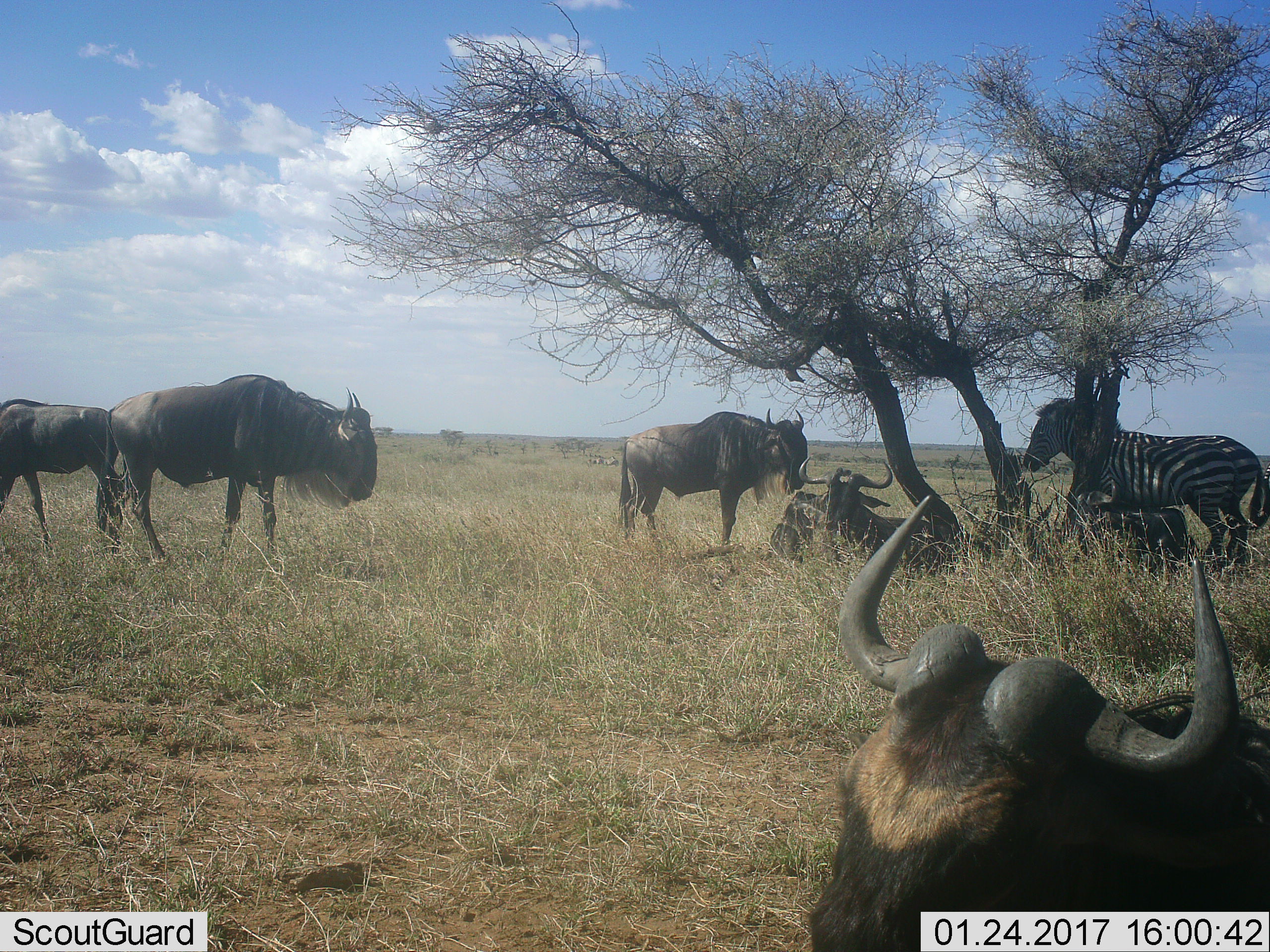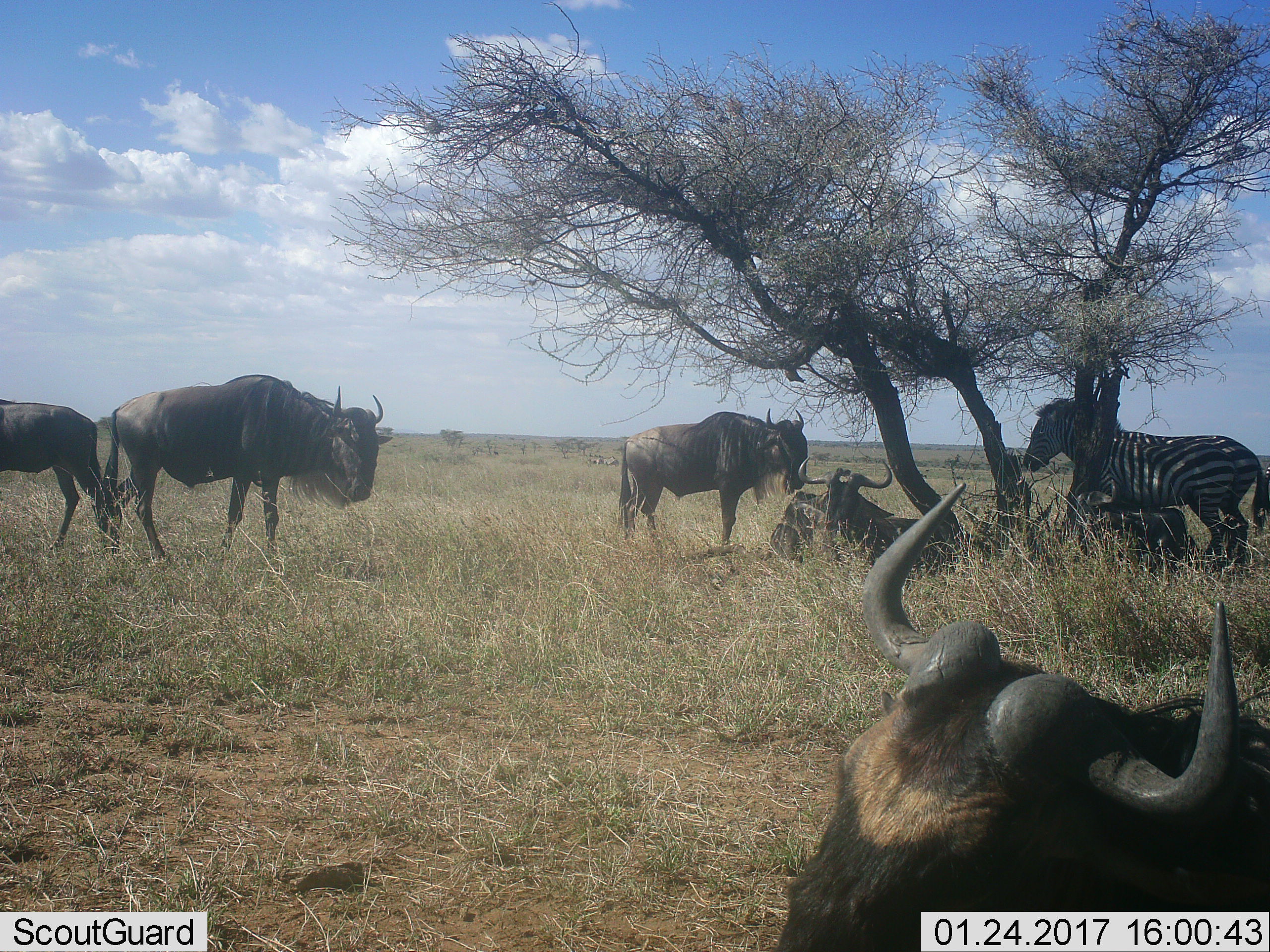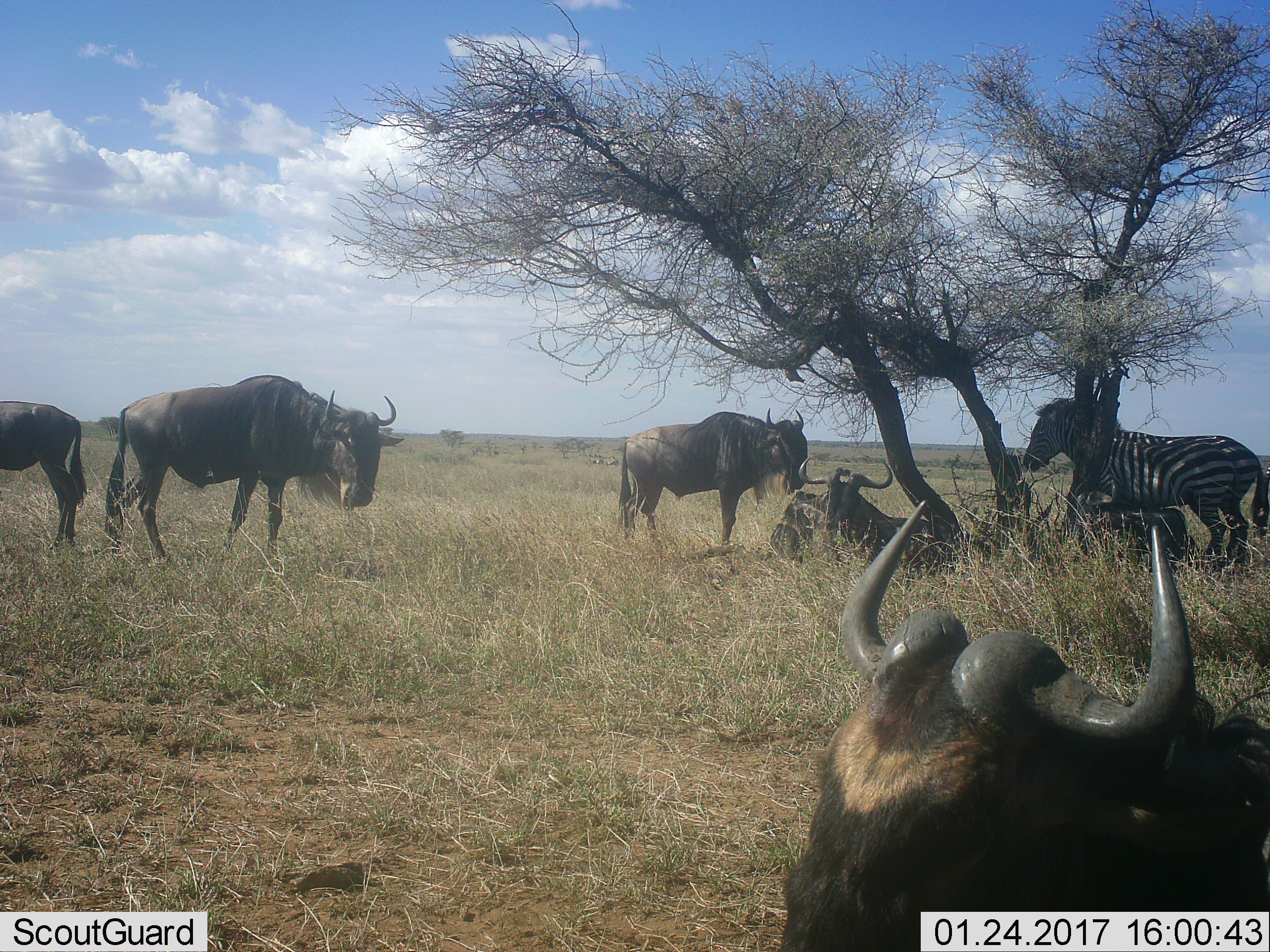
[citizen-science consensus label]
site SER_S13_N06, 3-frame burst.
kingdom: Animalia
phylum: Chordata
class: Mammalia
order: Artiodactyla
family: Bovidae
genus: Connochaetes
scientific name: Connochaetes taurinus taurinus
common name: blue wildebeest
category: wildebeestblue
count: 5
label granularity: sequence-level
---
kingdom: Animalia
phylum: Chordata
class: Mammalia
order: Perissodactyla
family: Equidae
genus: Equus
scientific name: Equus quagga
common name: plains zebra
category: zebraplains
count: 2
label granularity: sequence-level